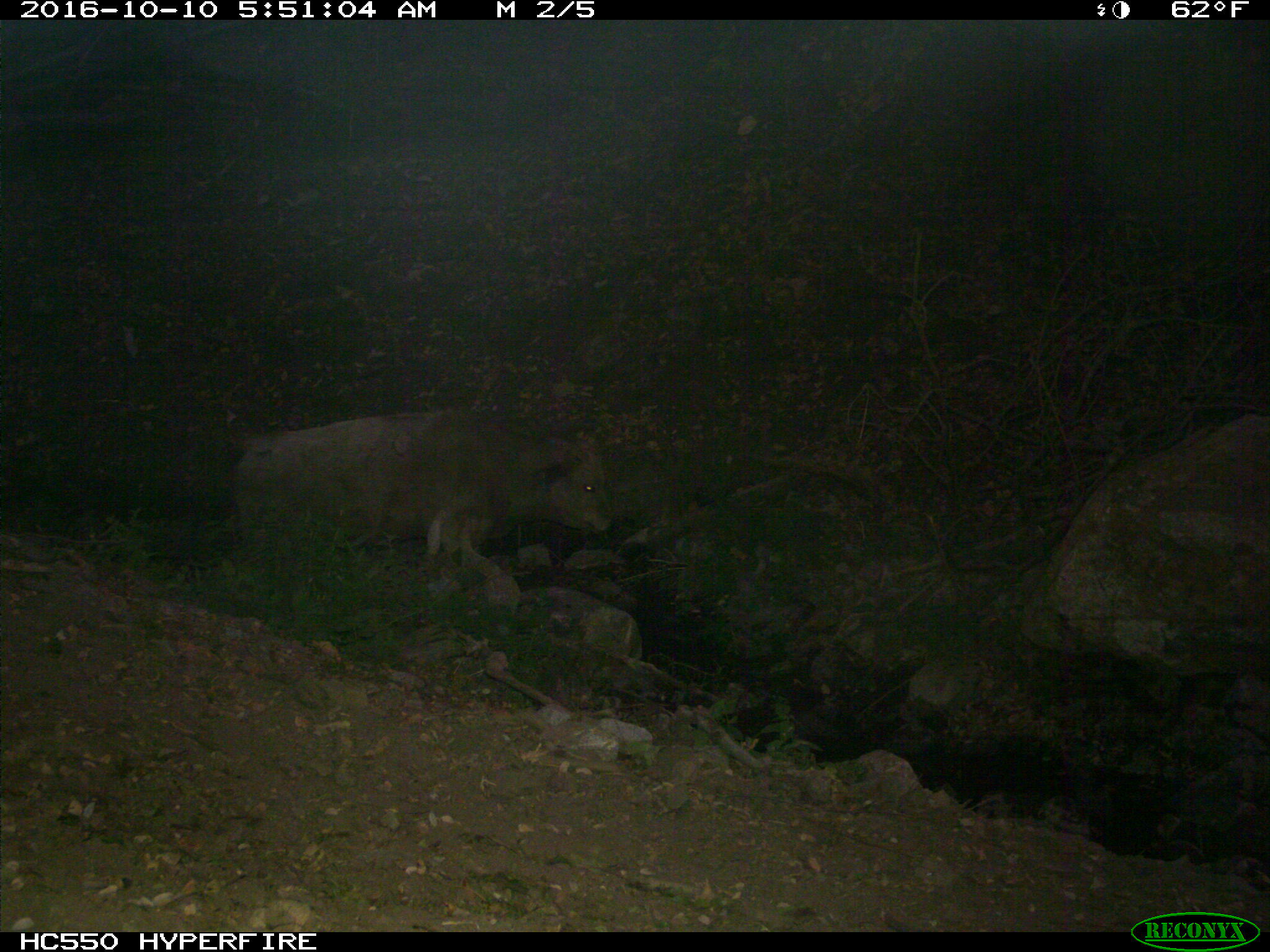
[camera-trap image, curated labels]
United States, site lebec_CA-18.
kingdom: Animalia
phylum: Chordata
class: Mammalia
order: Artiodactyla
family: Bovidae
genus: Bos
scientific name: Bos taurus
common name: domestic cow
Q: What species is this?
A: Bos taurus (domestic cow).